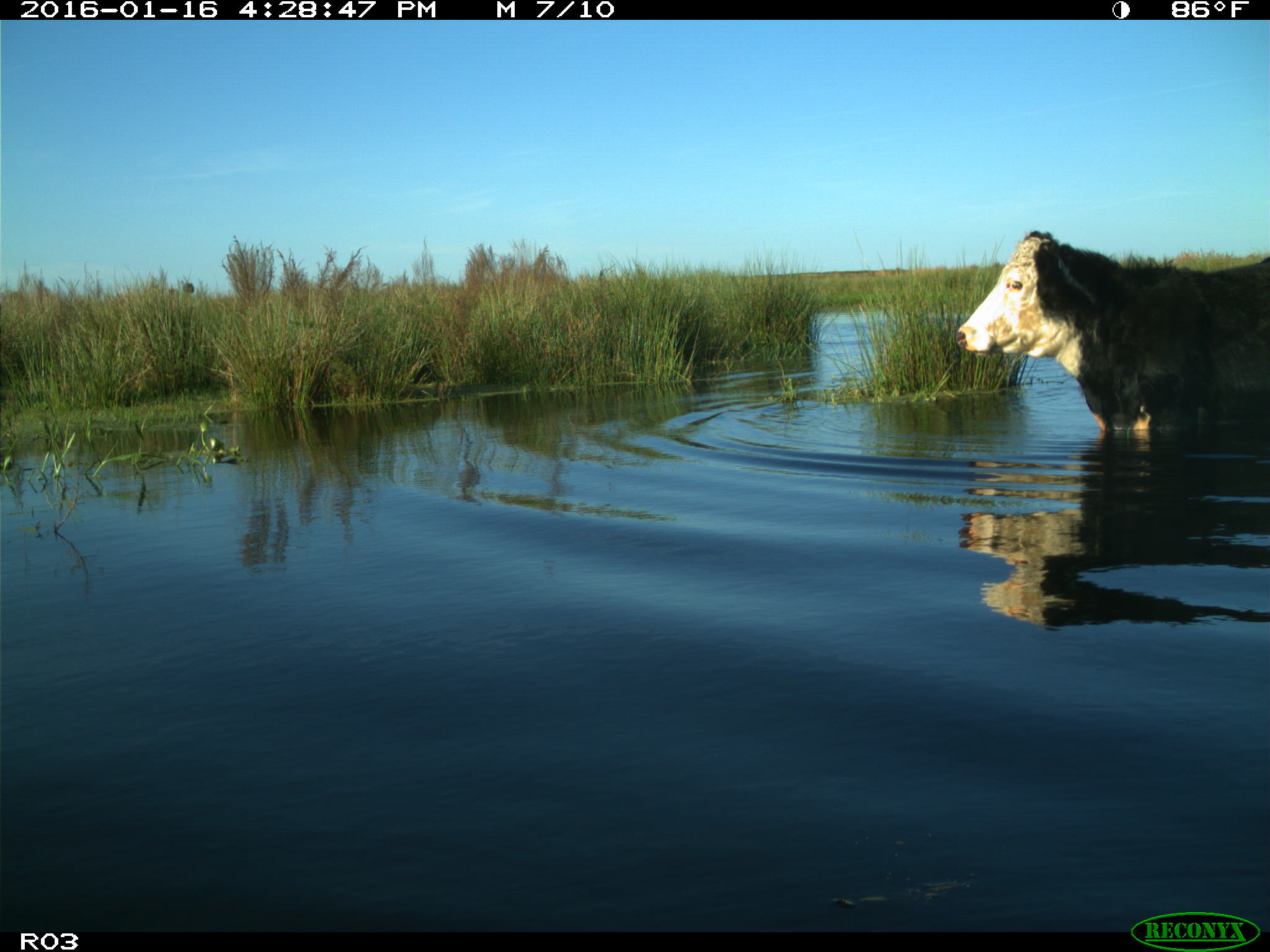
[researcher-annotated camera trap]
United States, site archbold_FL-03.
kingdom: Animalia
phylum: Chordata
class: Mammalia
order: Artiodactyla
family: Bovidae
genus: Bos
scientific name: Bos taurus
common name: domestic cow